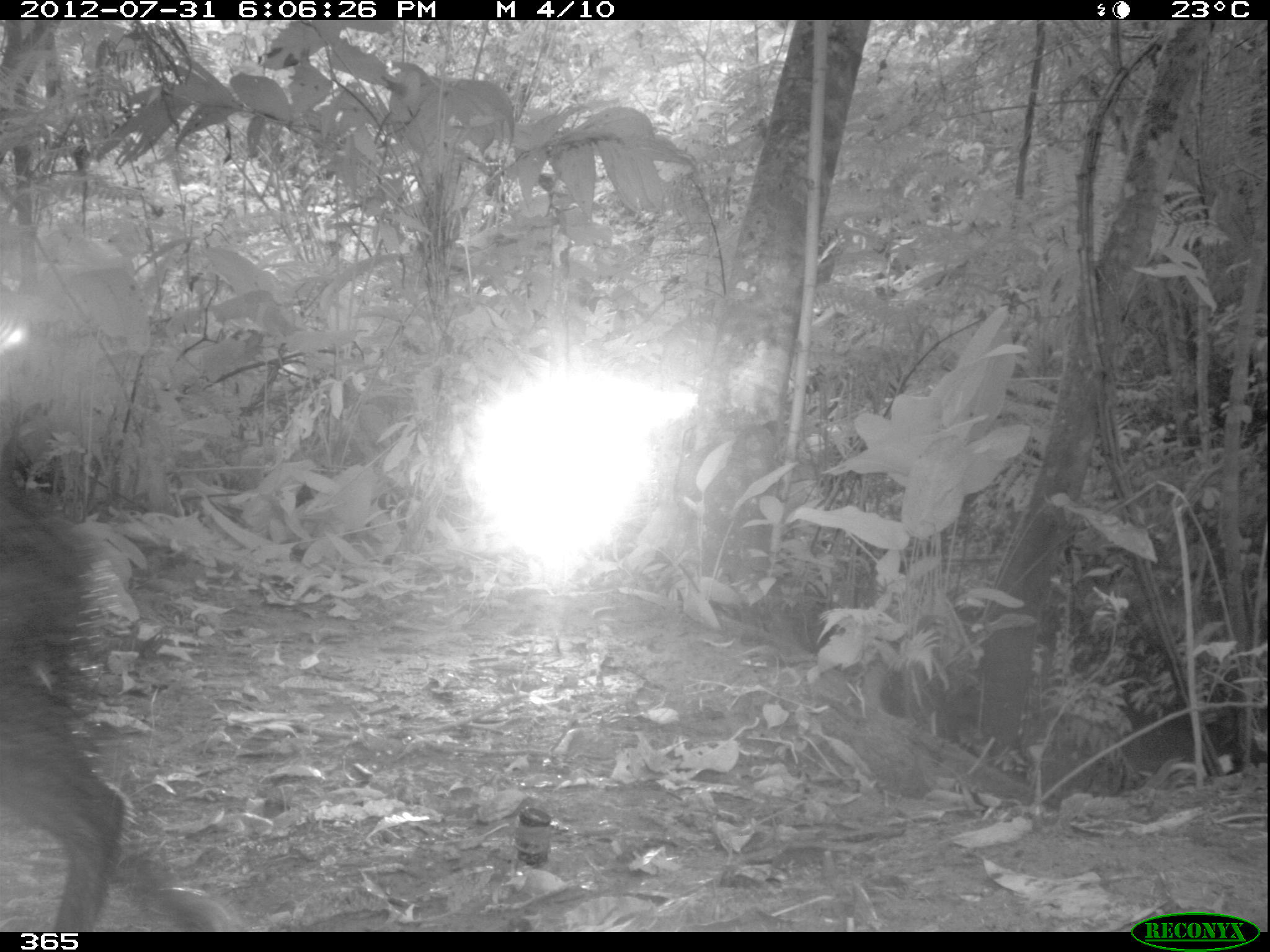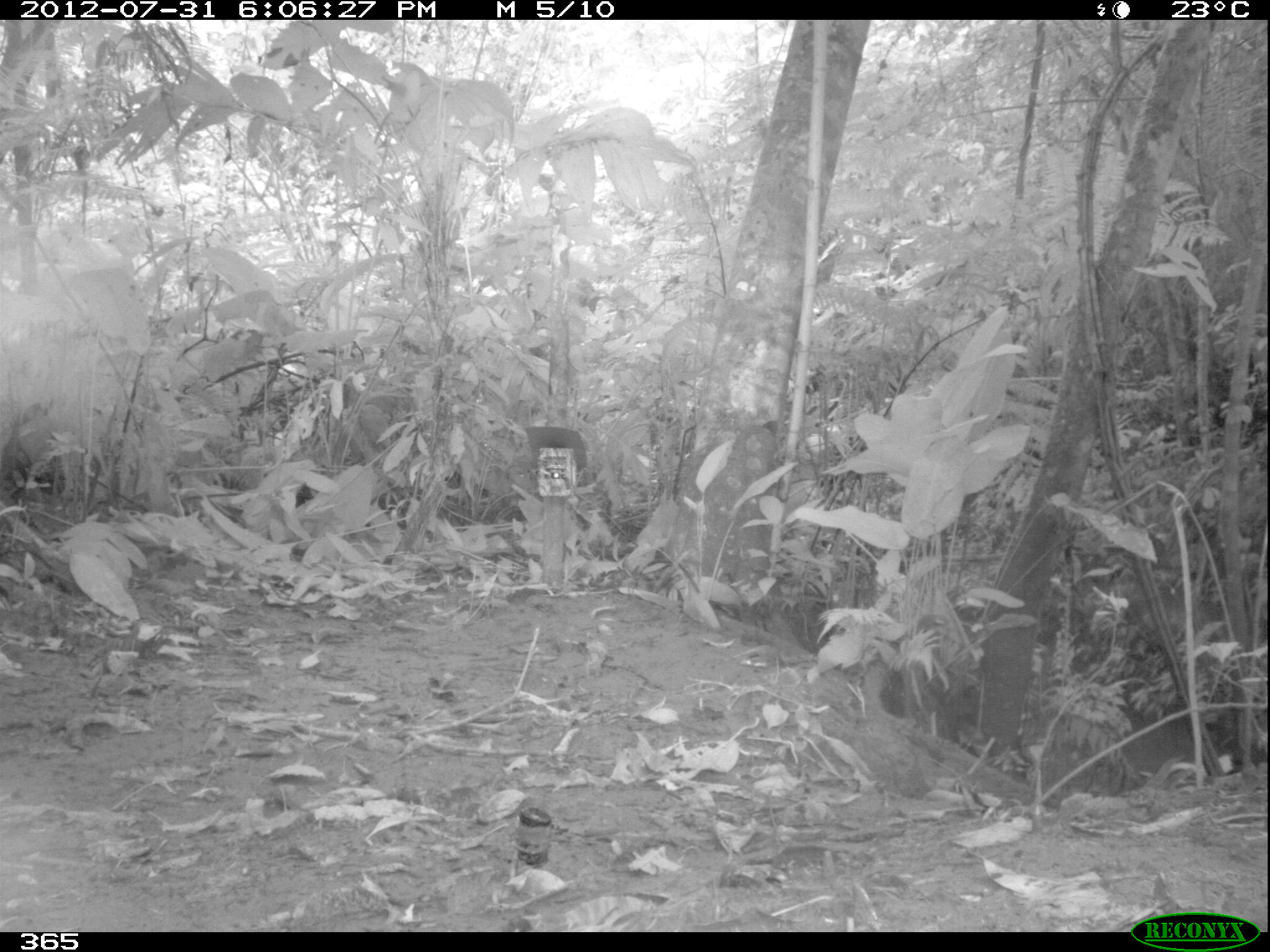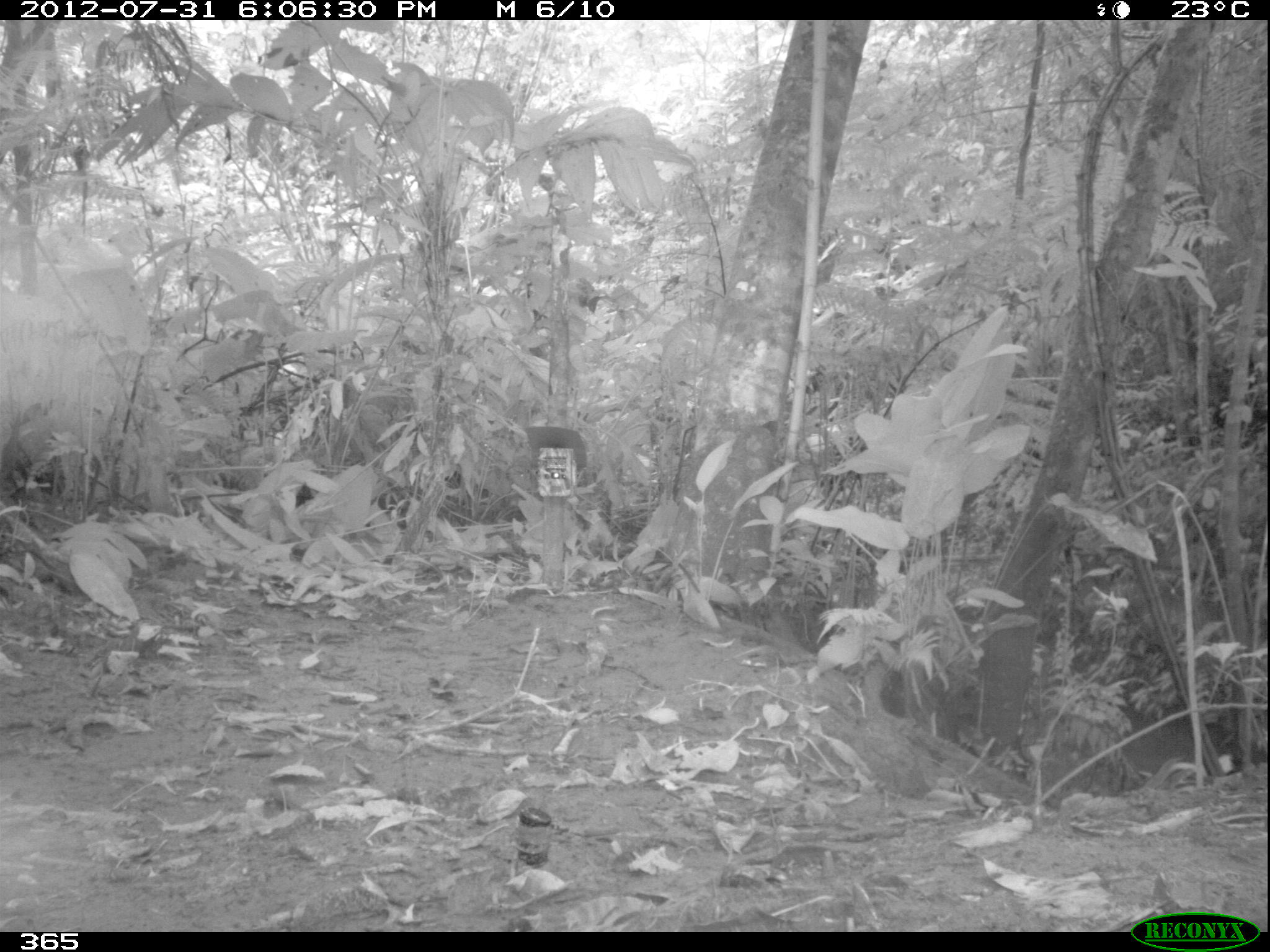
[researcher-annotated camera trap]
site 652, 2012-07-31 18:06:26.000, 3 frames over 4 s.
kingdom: Animalia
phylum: Chordata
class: Mammalia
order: Artiodactyla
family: Tayassuidae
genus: Tayassu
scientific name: Tayassu pecari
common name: white-lipped peccary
Tayassu pecari (white-lipped peccary).